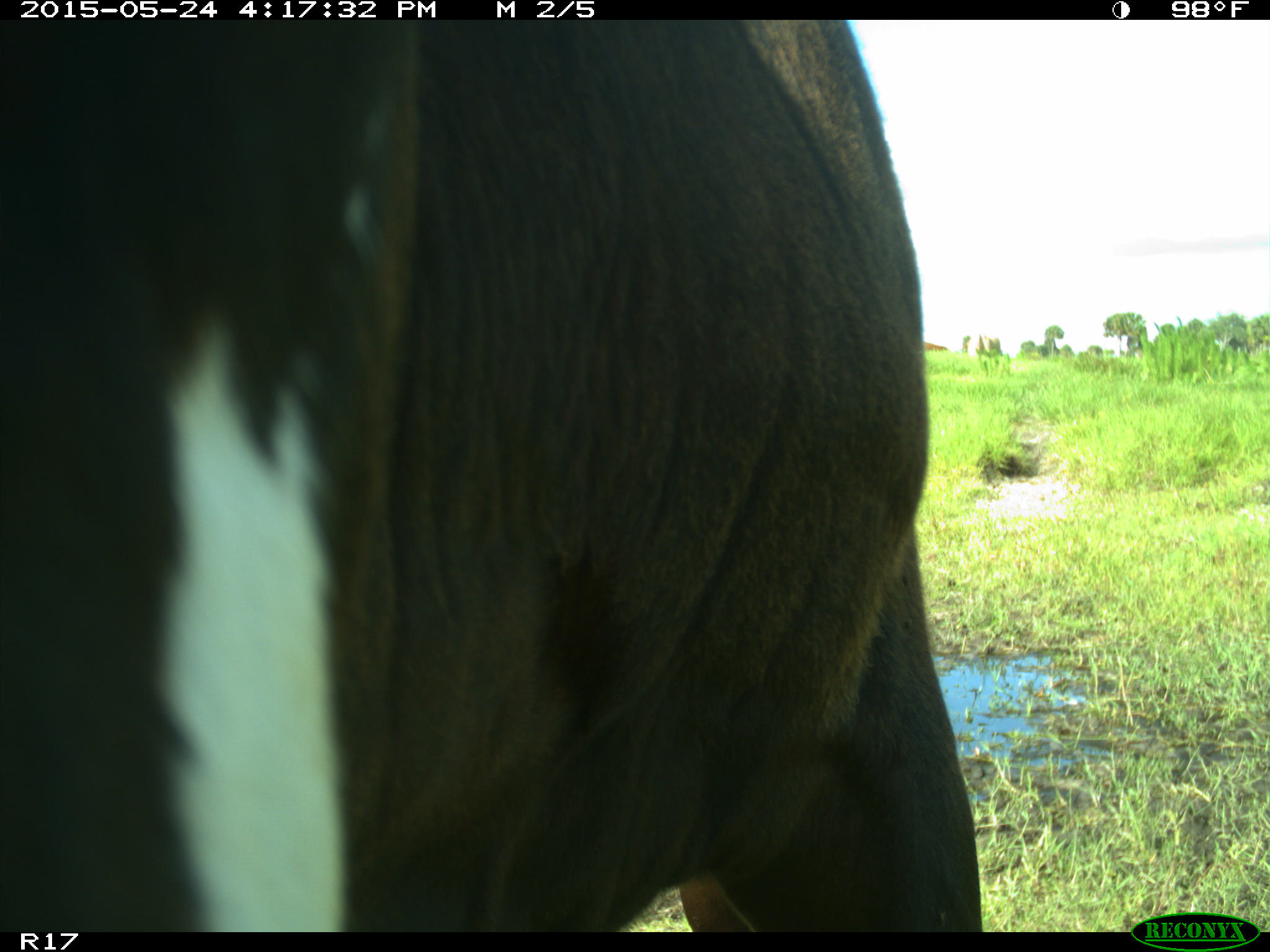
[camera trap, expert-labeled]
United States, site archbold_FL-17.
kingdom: Animalia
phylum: Chordata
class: Mammalia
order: Artiodactyla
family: Bovidae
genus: Bos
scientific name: Bos taurus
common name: domestic cow